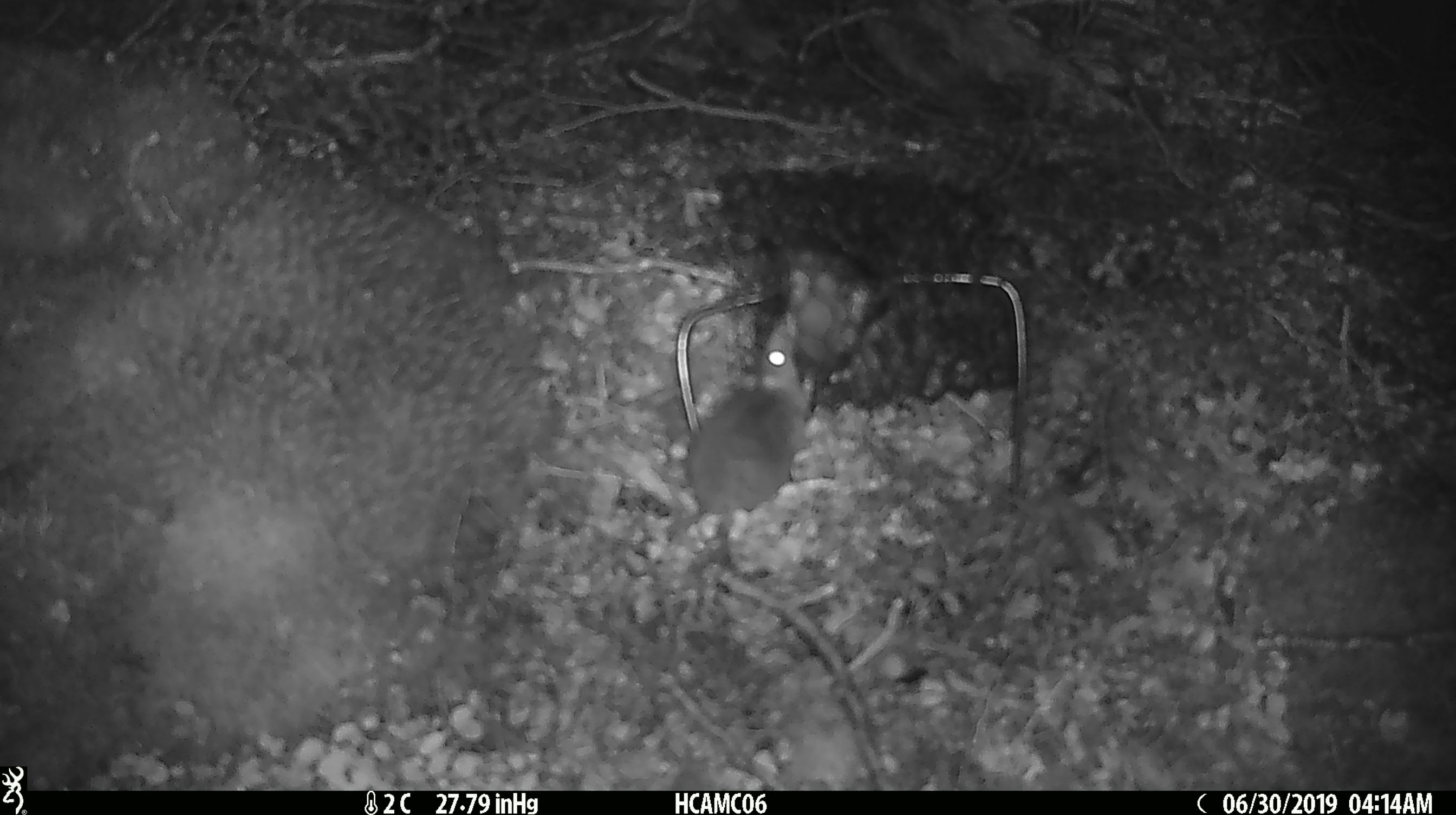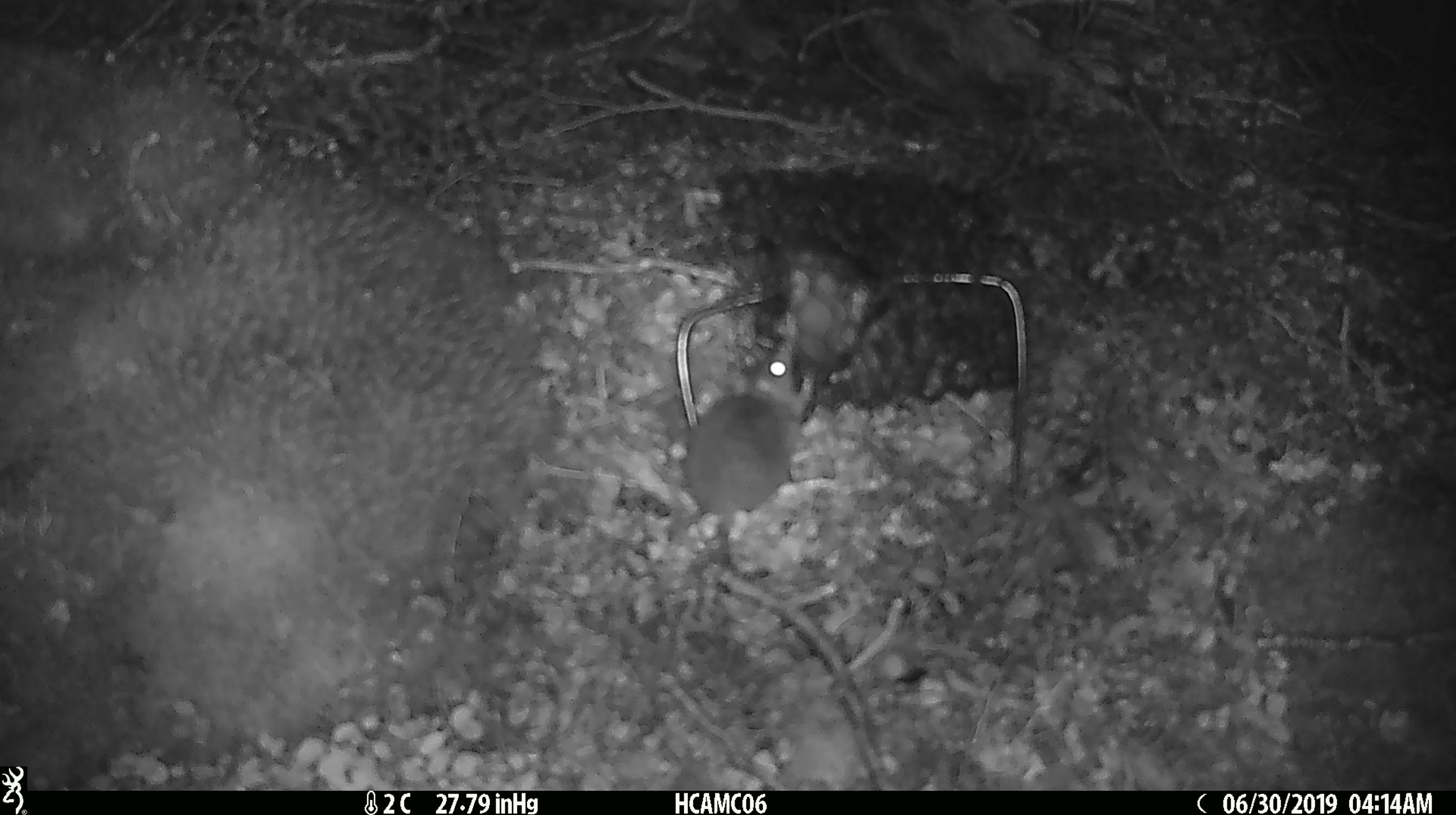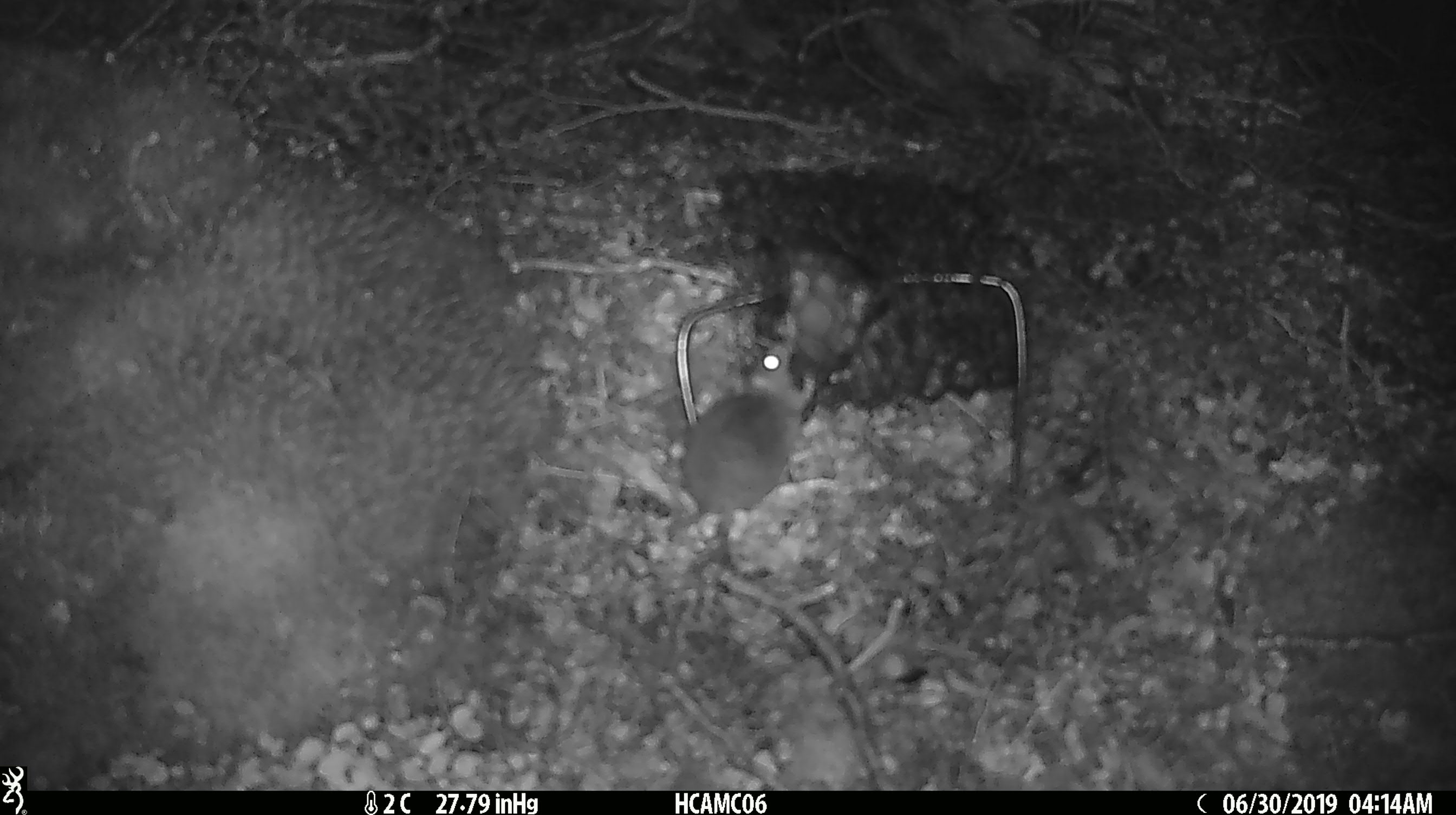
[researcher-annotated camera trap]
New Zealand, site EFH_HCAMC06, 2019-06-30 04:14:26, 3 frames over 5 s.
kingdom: Animalia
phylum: Chordata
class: Mammalia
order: Rodentia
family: Muridae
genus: Mus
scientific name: Mus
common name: mouse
Mouse (Mus).